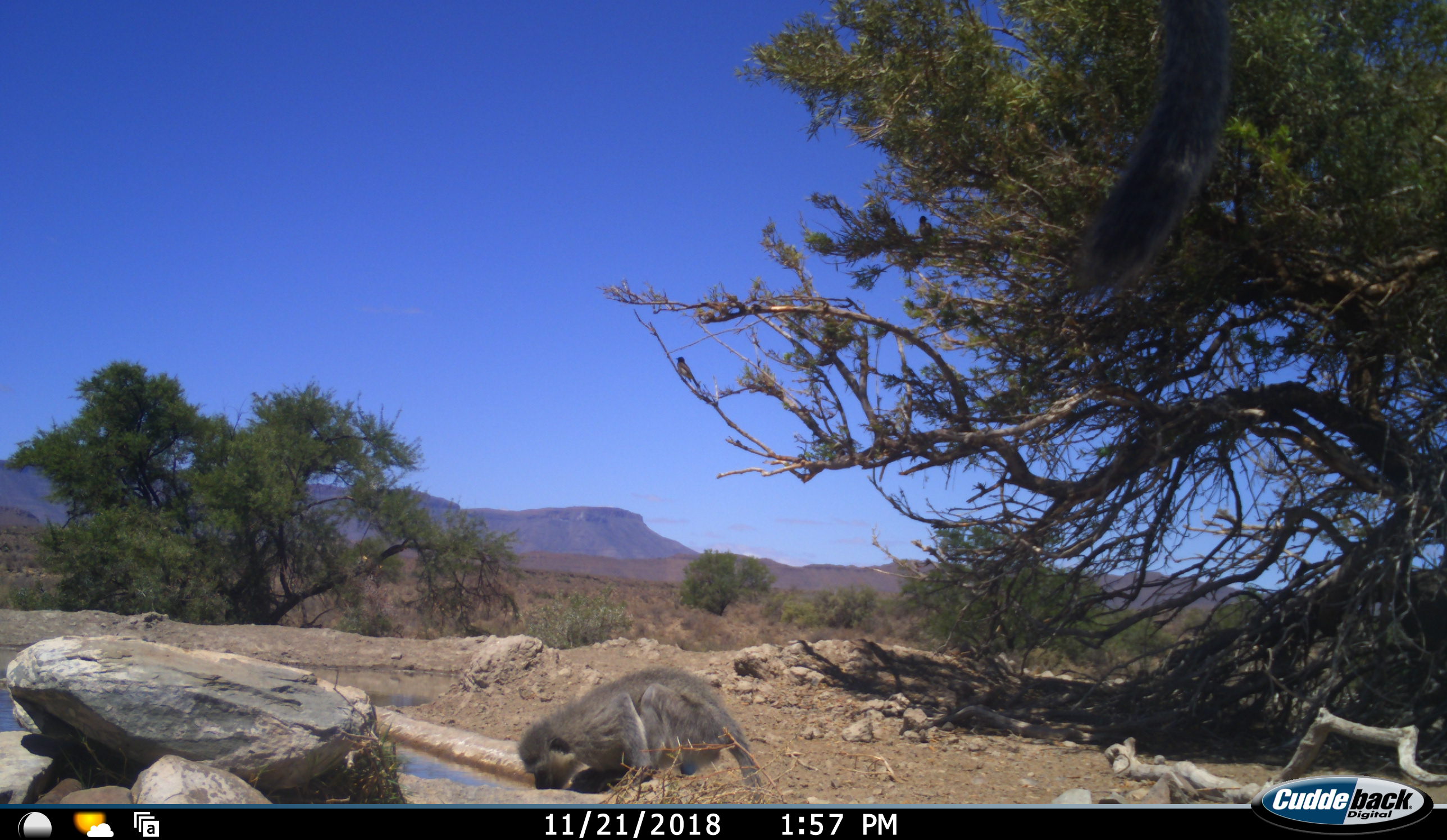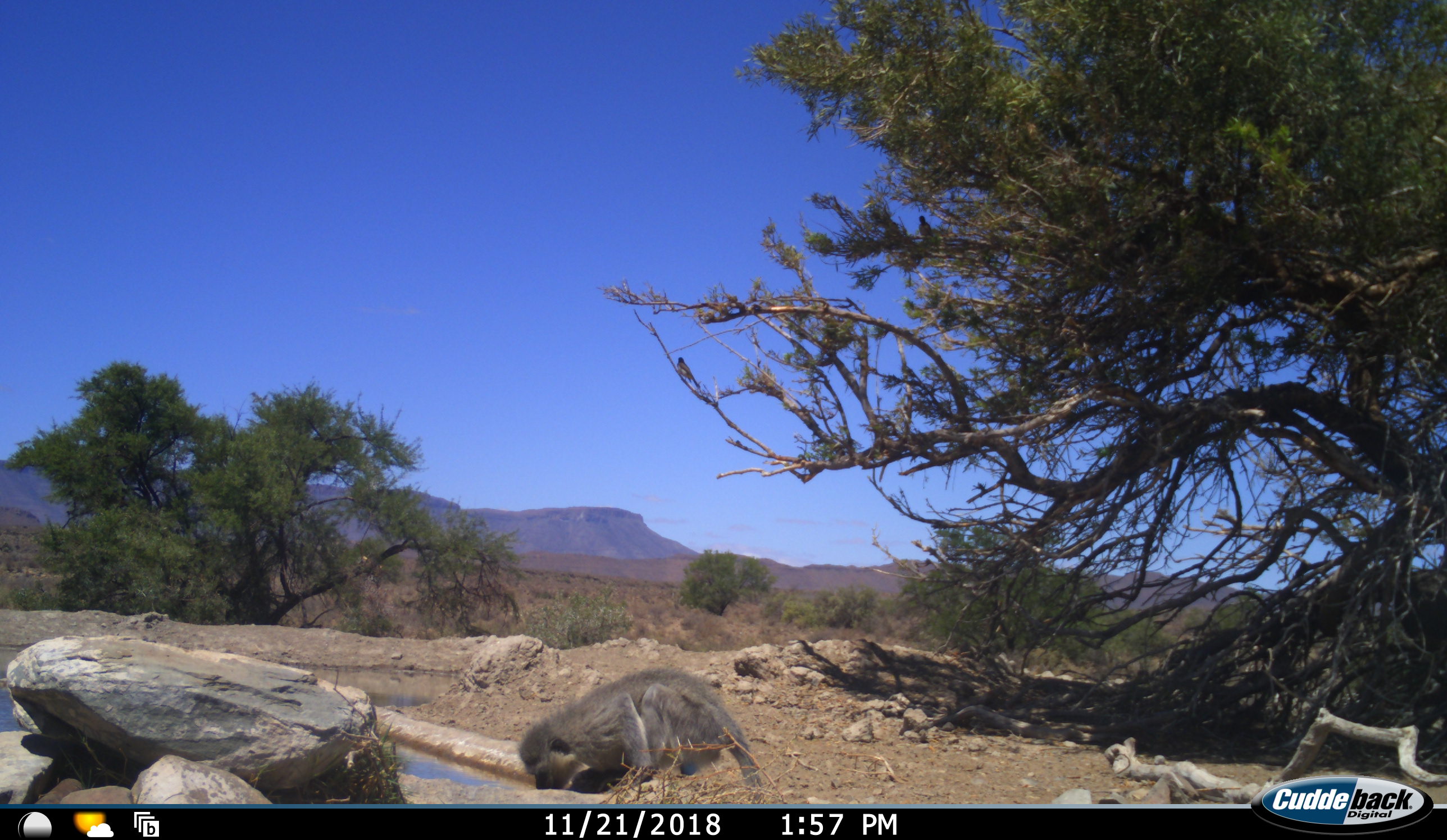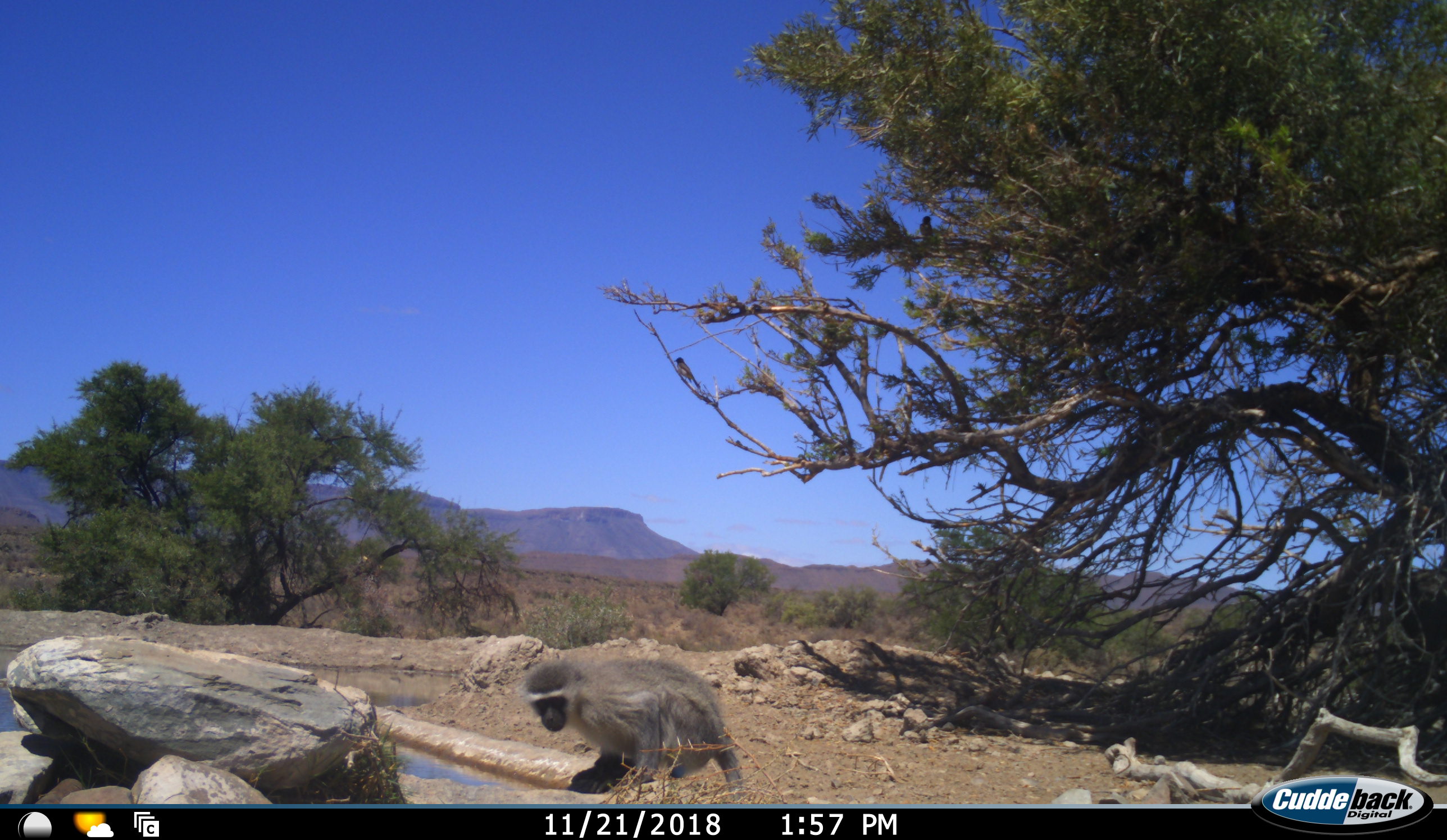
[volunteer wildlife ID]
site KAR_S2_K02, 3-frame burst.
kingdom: Animalia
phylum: Chordata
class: Mammalia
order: Primates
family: Cercopithecidae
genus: Chlorocebus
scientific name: Chlorocebus pygerythrus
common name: vervet monkey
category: monkeyvervet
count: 1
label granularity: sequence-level